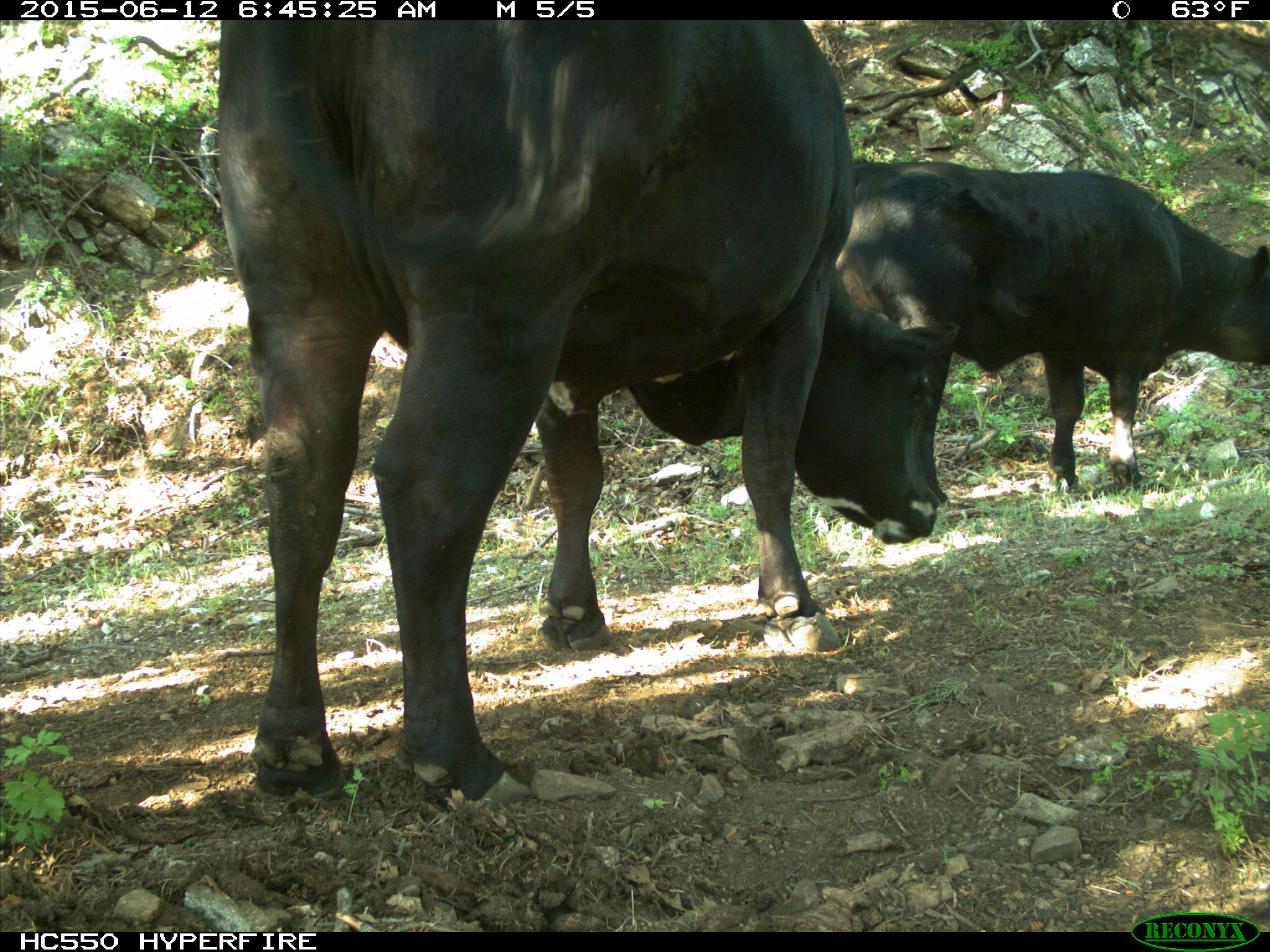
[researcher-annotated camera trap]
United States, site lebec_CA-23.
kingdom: Animalia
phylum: Chordata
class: Mammalia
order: Artiodactyla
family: Bovidae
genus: Bos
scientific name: Bos taurus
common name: domestic cow